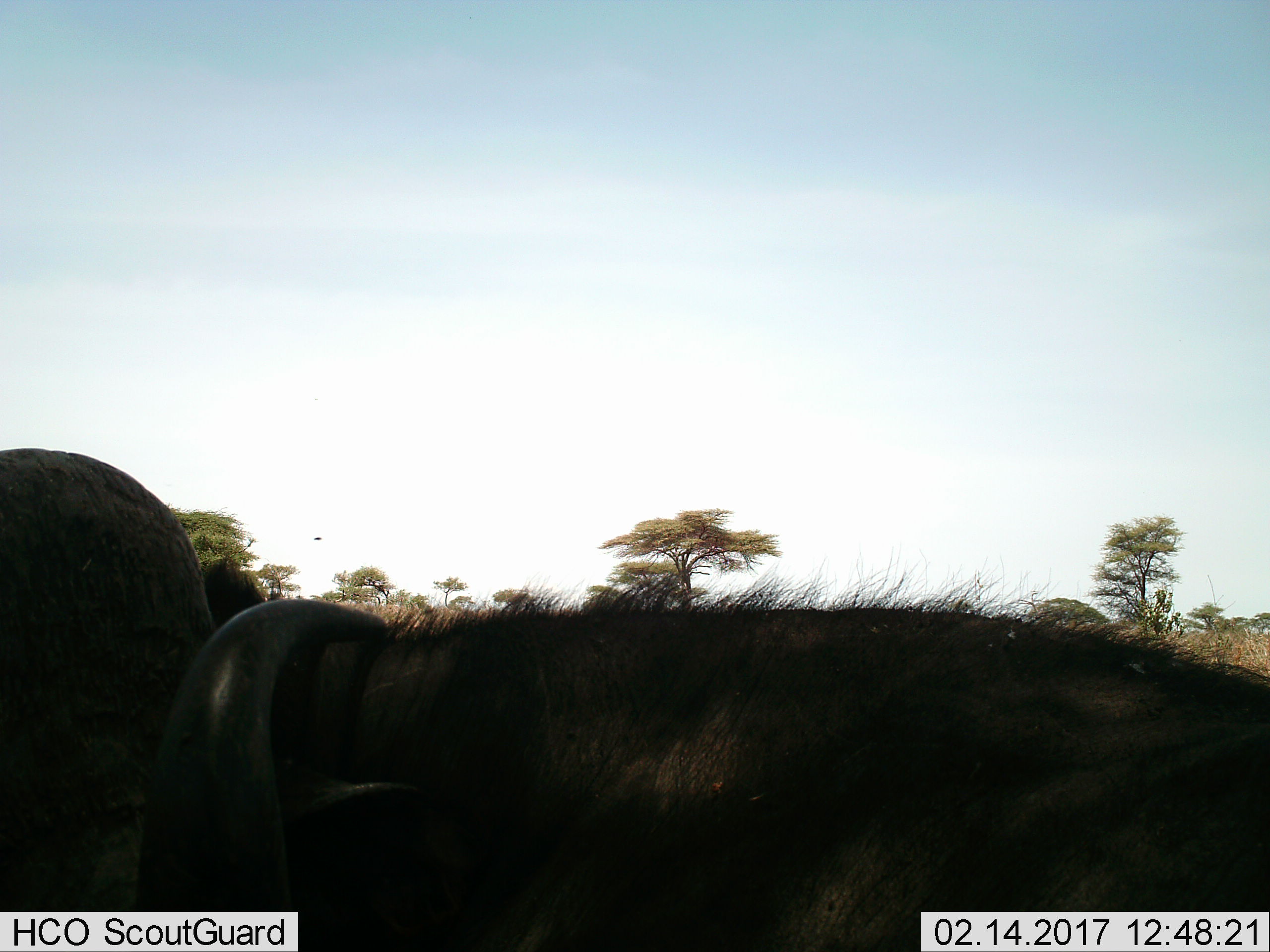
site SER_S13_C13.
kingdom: Animalia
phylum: Chordata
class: Mammalia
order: Artiodactyla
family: Bovidae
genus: Connochaetes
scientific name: Connochaetes taurinus taurinus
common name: blue wildebeest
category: wildebeestblue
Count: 2.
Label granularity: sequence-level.